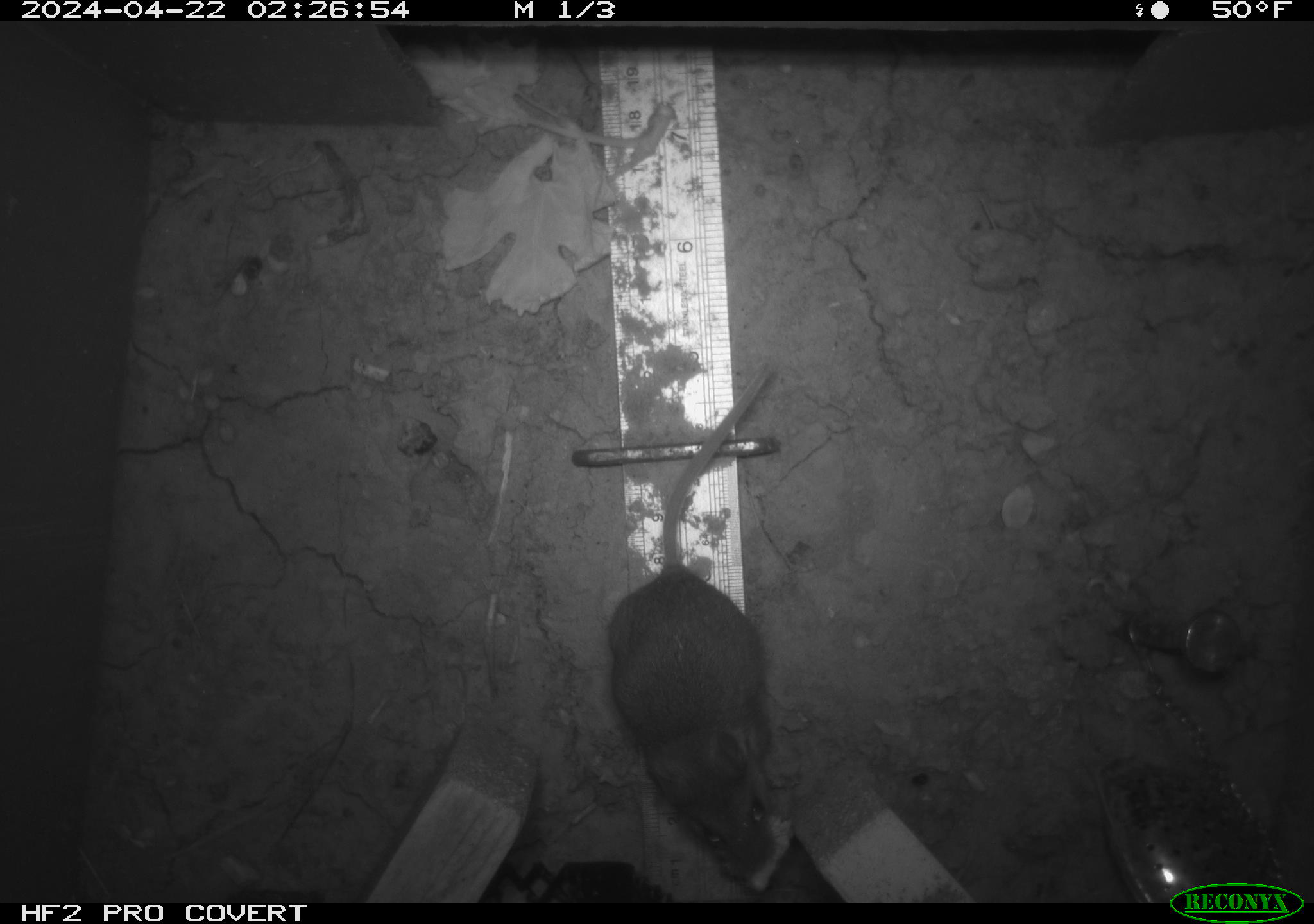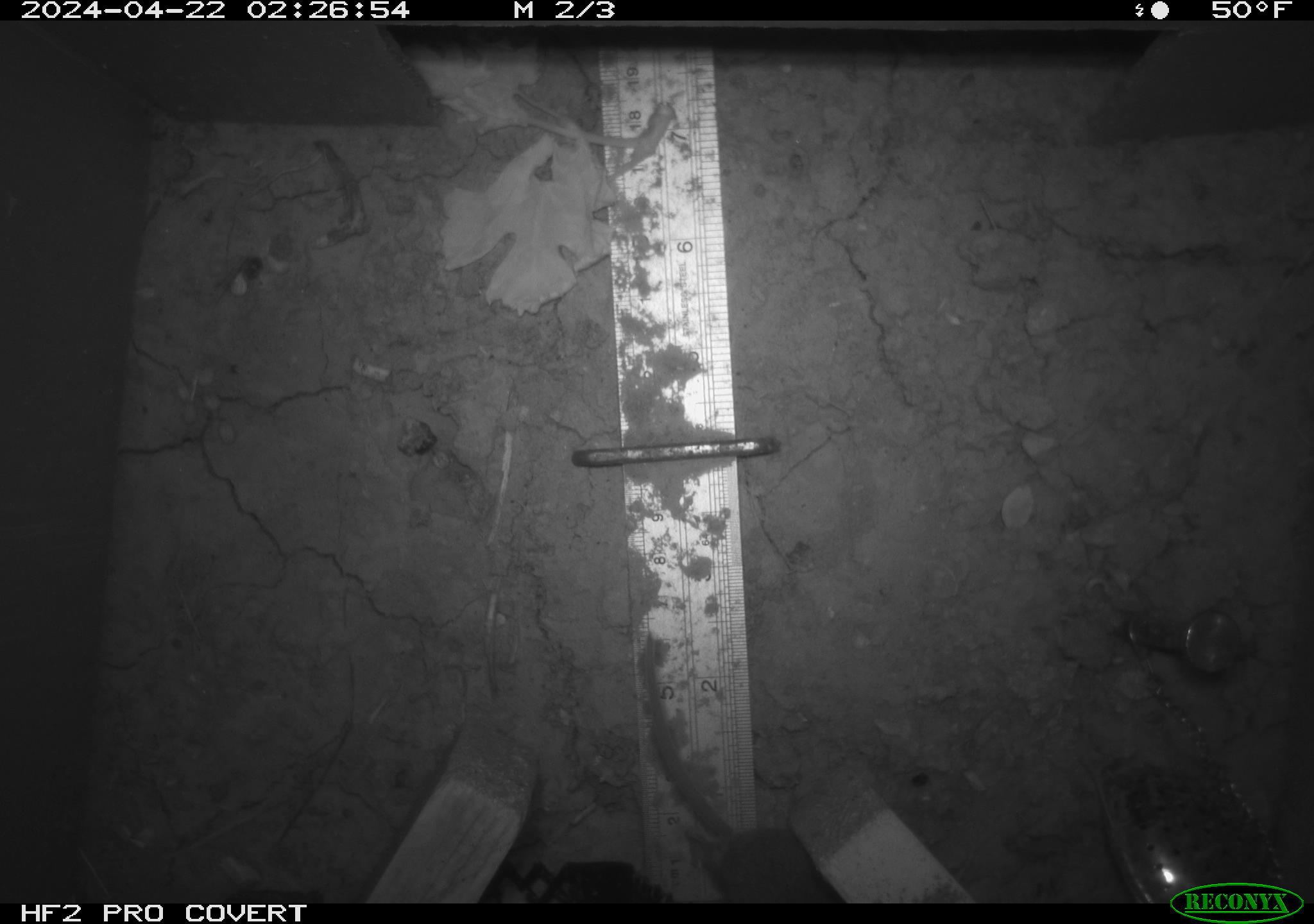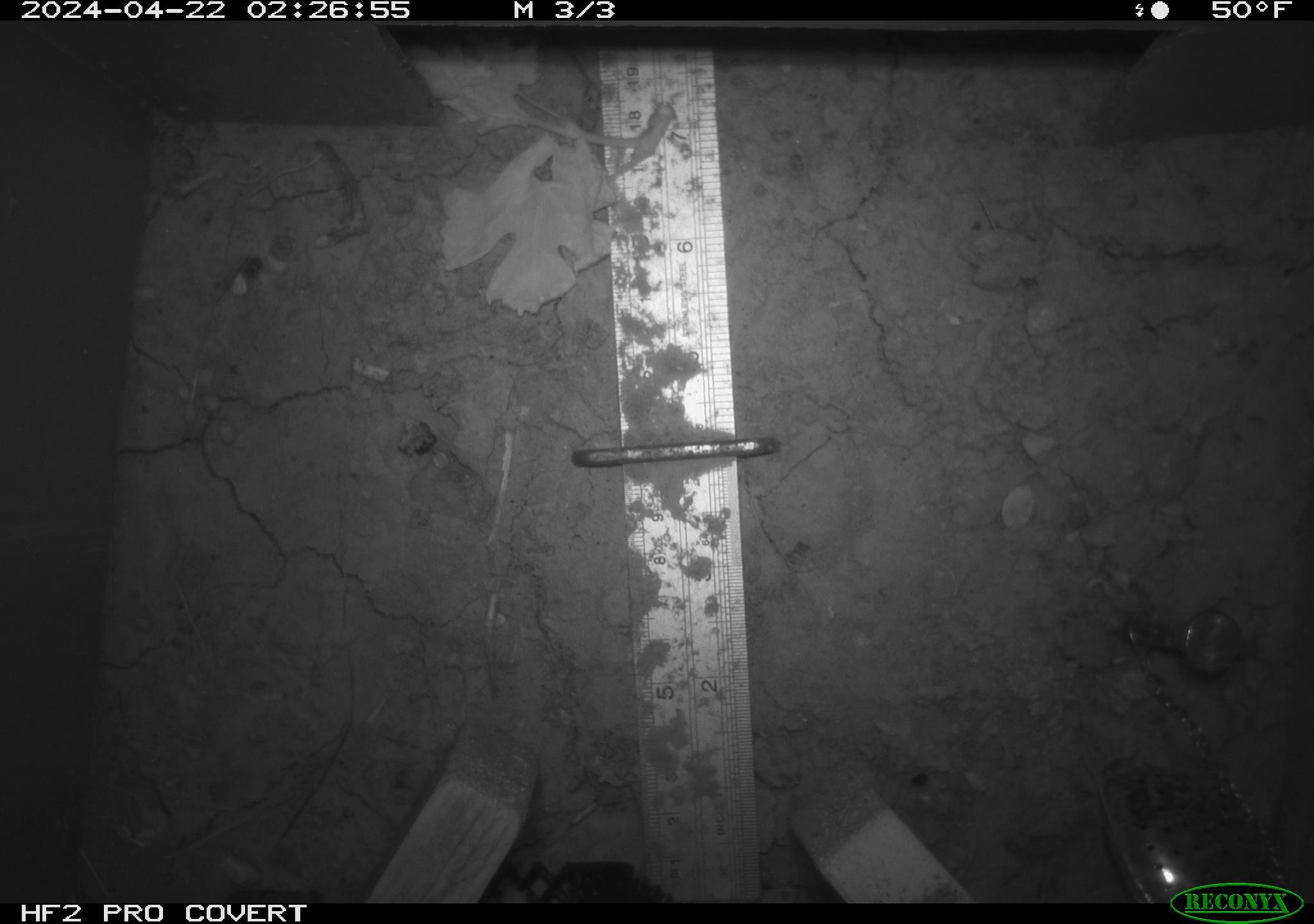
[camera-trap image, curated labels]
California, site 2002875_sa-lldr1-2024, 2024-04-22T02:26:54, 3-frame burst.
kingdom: Animalia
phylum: Chordata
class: Mammalia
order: Rodentia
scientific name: Rodentia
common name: mouse species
Mouse species (Rodentia).